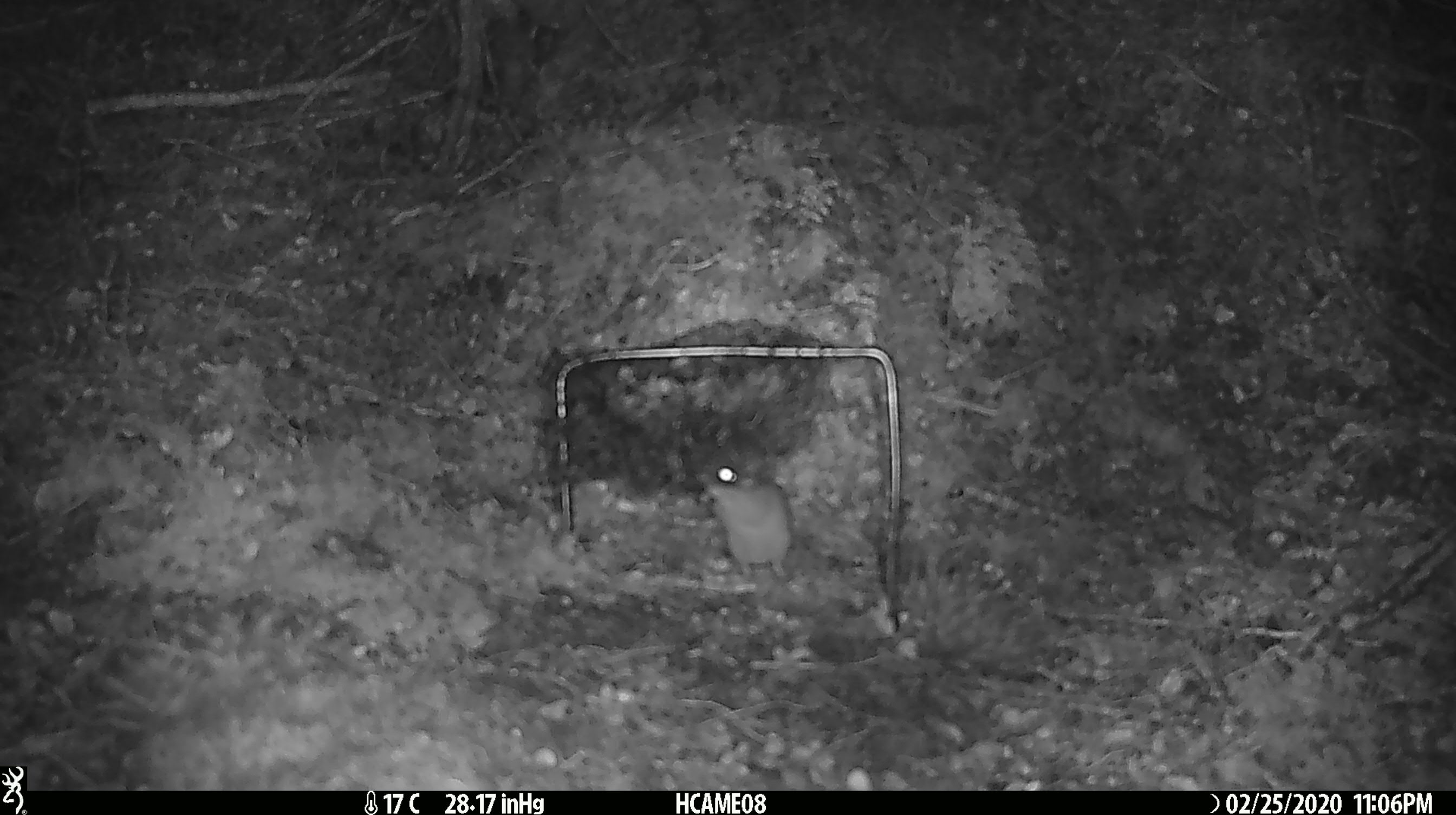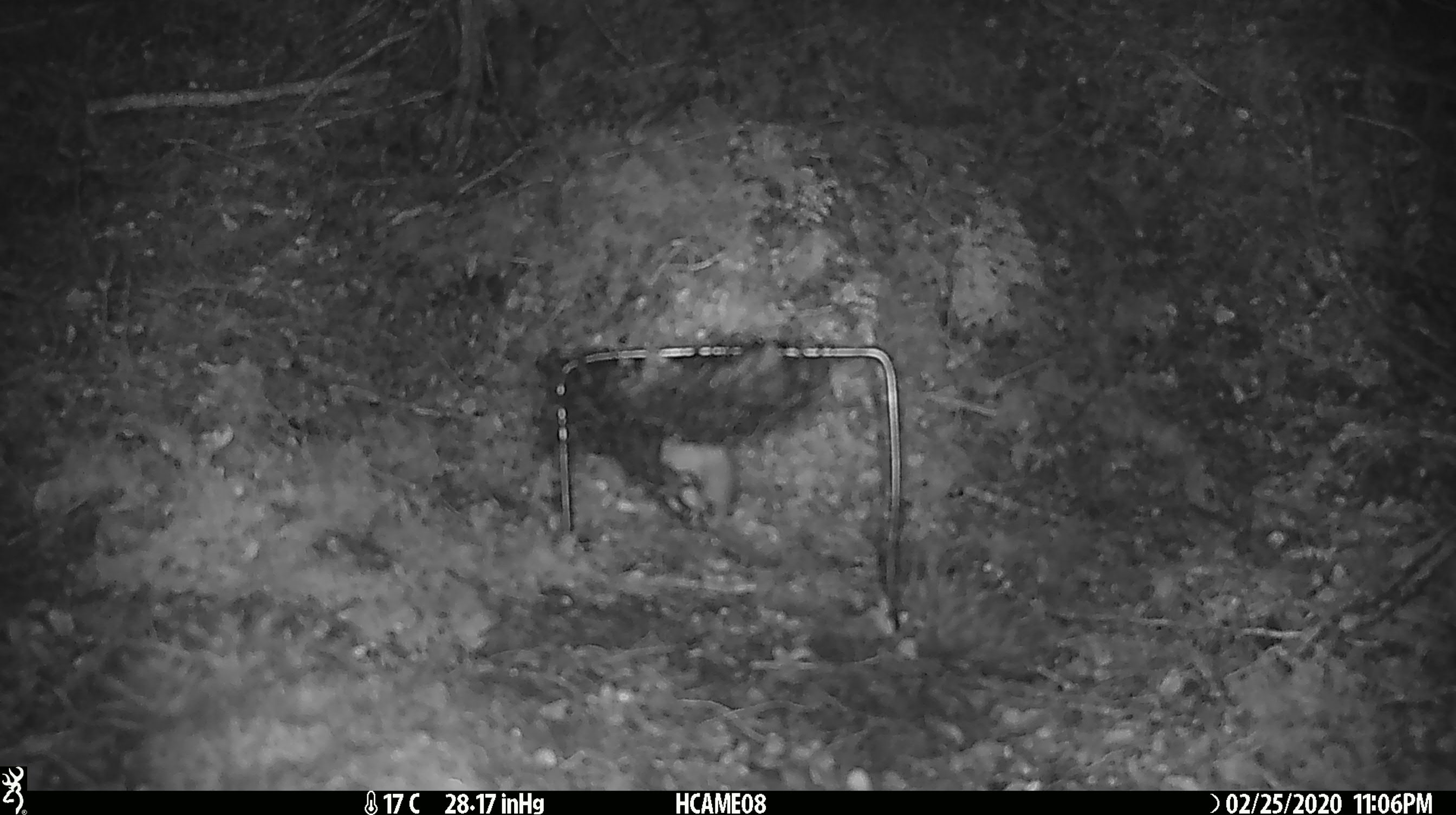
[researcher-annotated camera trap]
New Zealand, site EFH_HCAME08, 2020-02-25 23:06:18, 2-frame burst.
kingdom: Animalia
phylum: Chordata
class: Mammalia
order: Rodentia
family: Muridae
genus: Mus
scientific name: Mus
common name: mouse